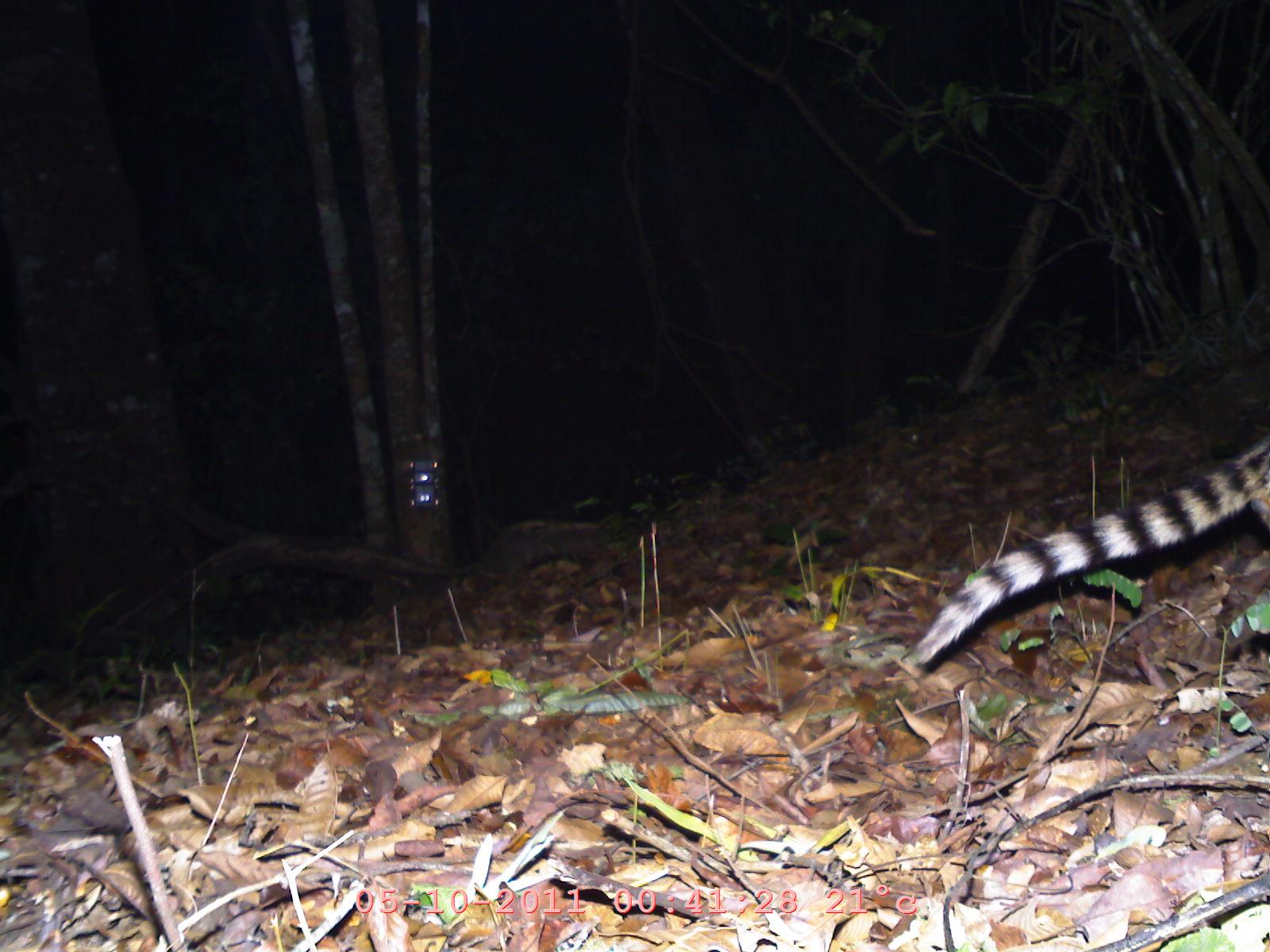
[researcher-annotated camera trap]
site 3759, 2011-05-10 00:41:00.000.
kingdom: Animalia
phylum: Chordata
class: Mammalia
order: Carnivora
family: Viverridae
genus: Viverricula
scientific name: Viverricula indica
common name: small indian civet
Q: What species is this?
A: Viverricula indica (small indian civet).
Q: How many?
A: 1.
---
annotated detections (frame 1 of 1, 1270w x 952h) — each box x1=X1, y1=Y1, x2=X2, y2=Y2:
viverricula indica: x1=899, y1=421, x2=1269, y2=666